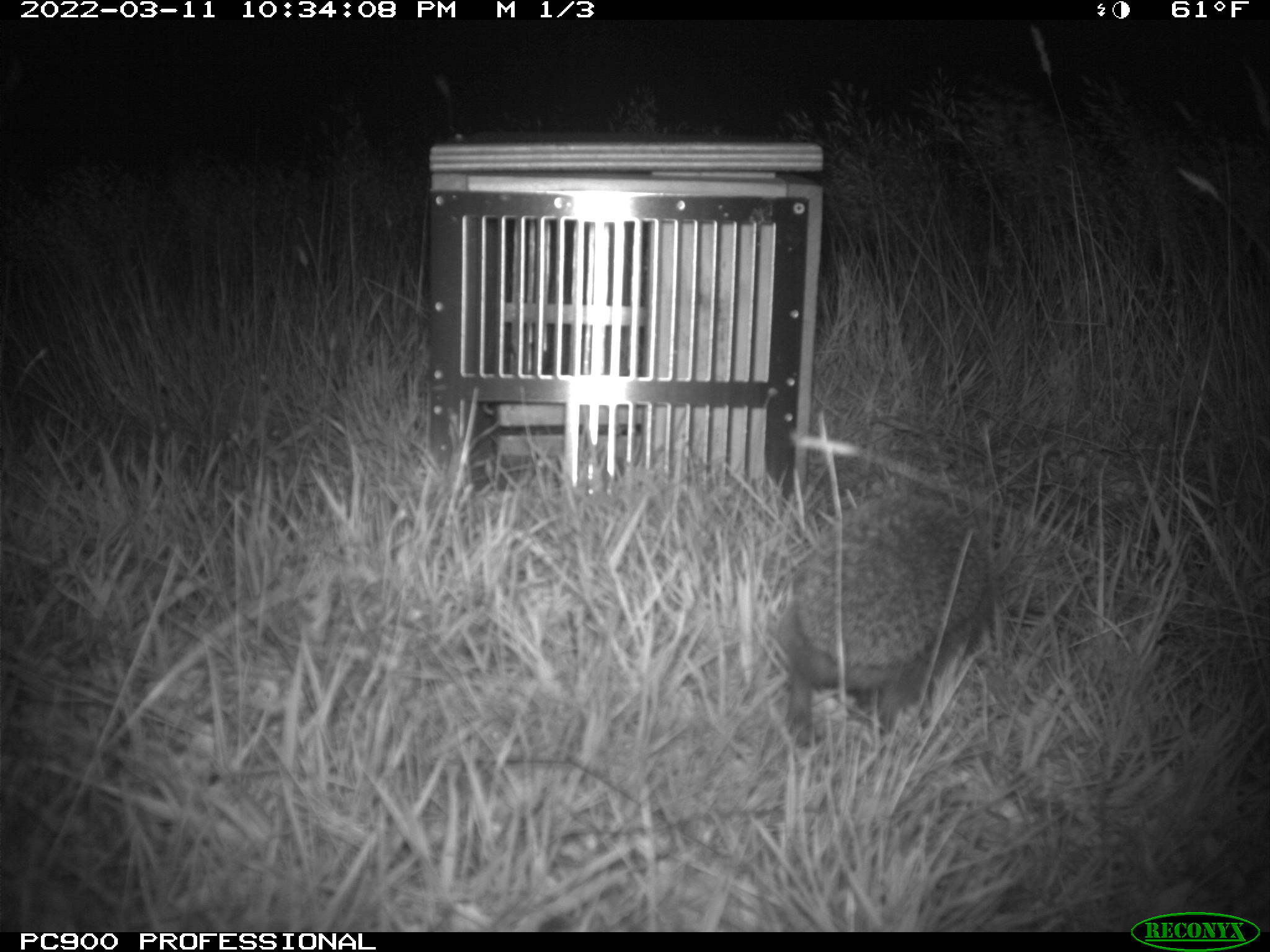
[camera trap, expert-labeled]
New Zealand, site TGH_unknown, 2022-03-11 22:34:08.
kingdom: Animalia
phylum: Chordata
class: Mammalia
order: Eulipotyphla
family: Erinaceidae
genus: Erinaceus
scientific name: Erinaceus europaeus europaeus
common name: european hedgehog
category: hedgehog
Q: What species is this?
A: Hedgehog (european hedgehog) (Erinaceus europaeus europaeus).